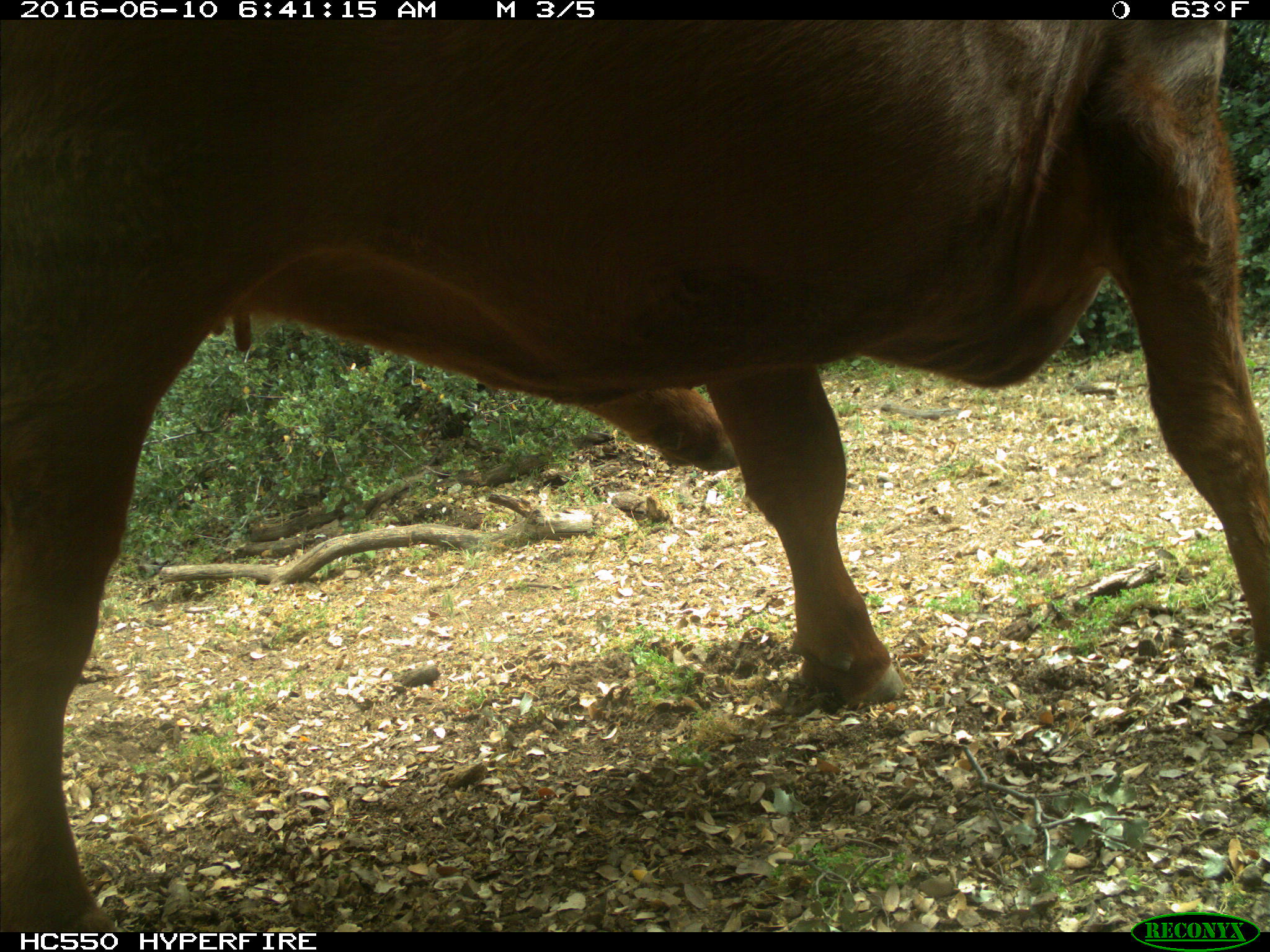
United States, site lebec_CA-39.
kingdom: Animalia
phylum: Chordata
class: Mammalia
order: Artiodactyla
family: Bovidae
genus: Bos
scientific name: Bos taurus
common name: domestic cow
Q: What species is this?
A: Bos taurus (domestic cow).